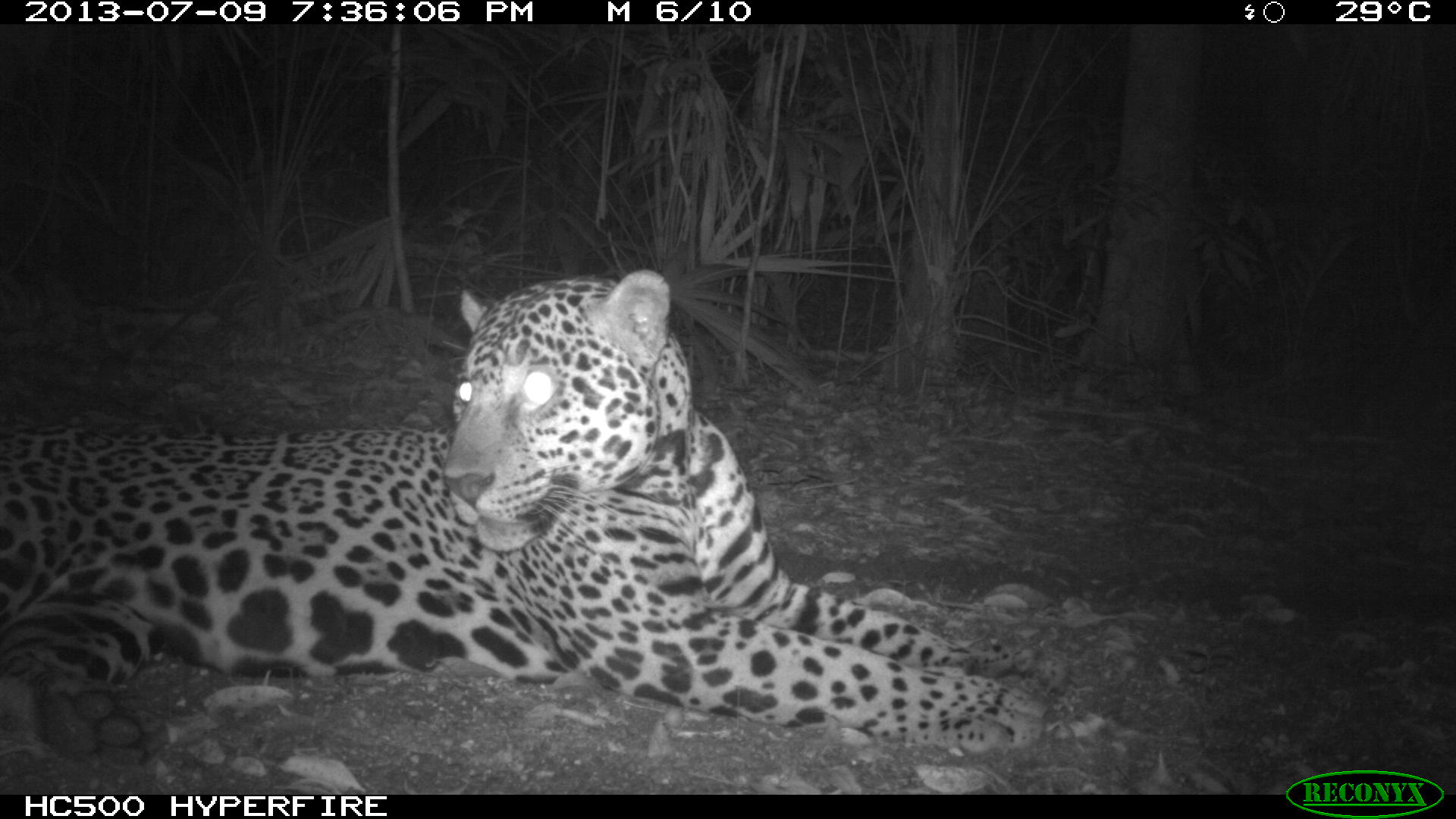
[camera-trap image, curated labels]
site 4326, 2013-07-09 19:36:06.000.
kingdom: Animalia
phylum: Chordata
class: Mammalia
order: Carnivora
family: Felidae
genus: Panthera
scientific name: Panthera onca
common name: jaguar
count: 1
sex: male